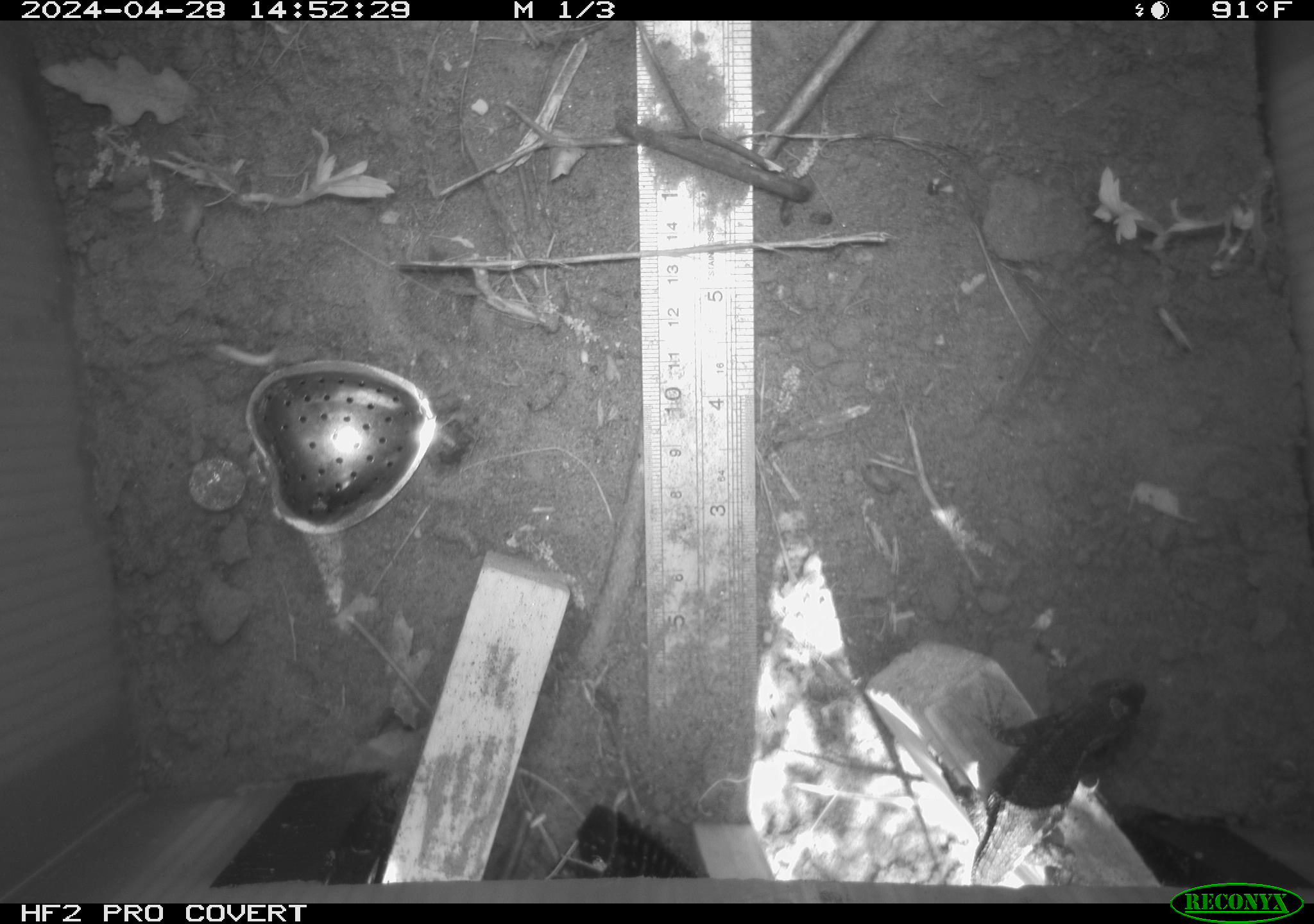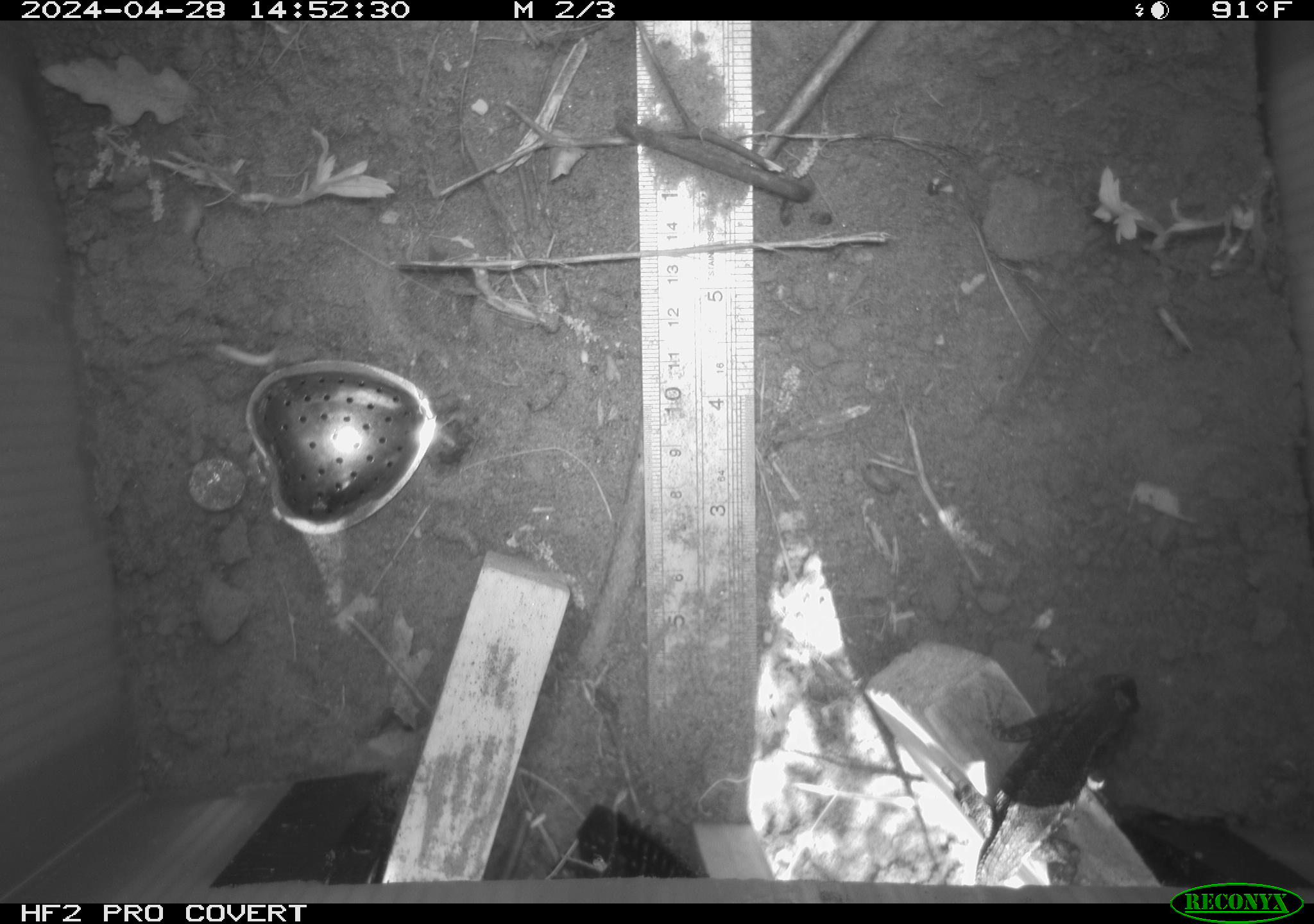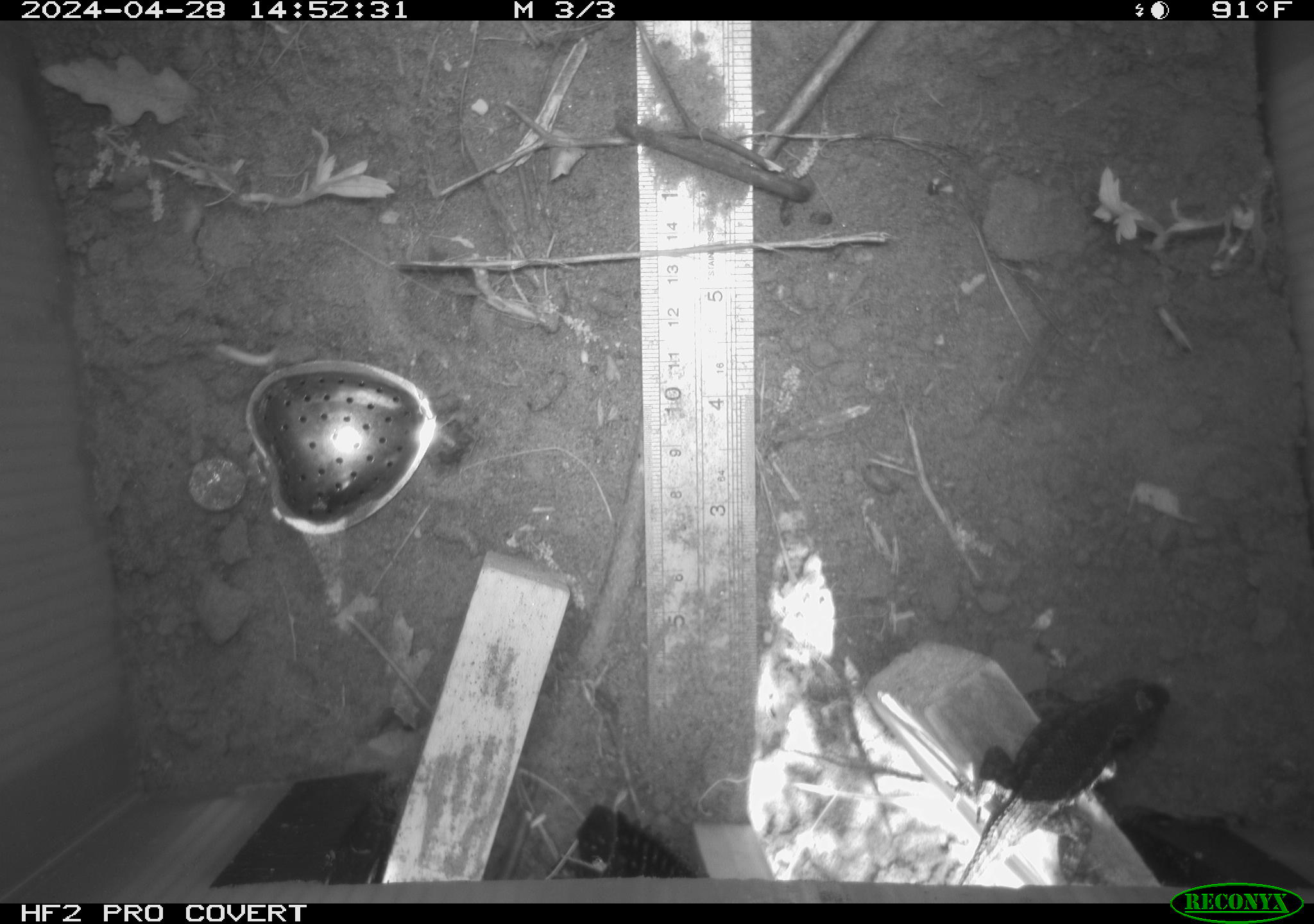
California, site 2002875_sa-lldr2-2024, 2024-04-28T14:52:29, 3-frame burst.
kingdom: Animalia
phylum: Chordata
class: Reptilia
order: Squamata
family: Phrynosomatidae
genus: Sceloporus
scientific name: Sceloporus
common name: spiny lizards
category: sceloporus species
Sceloporus species (spiny lizards) (Sceloporus).